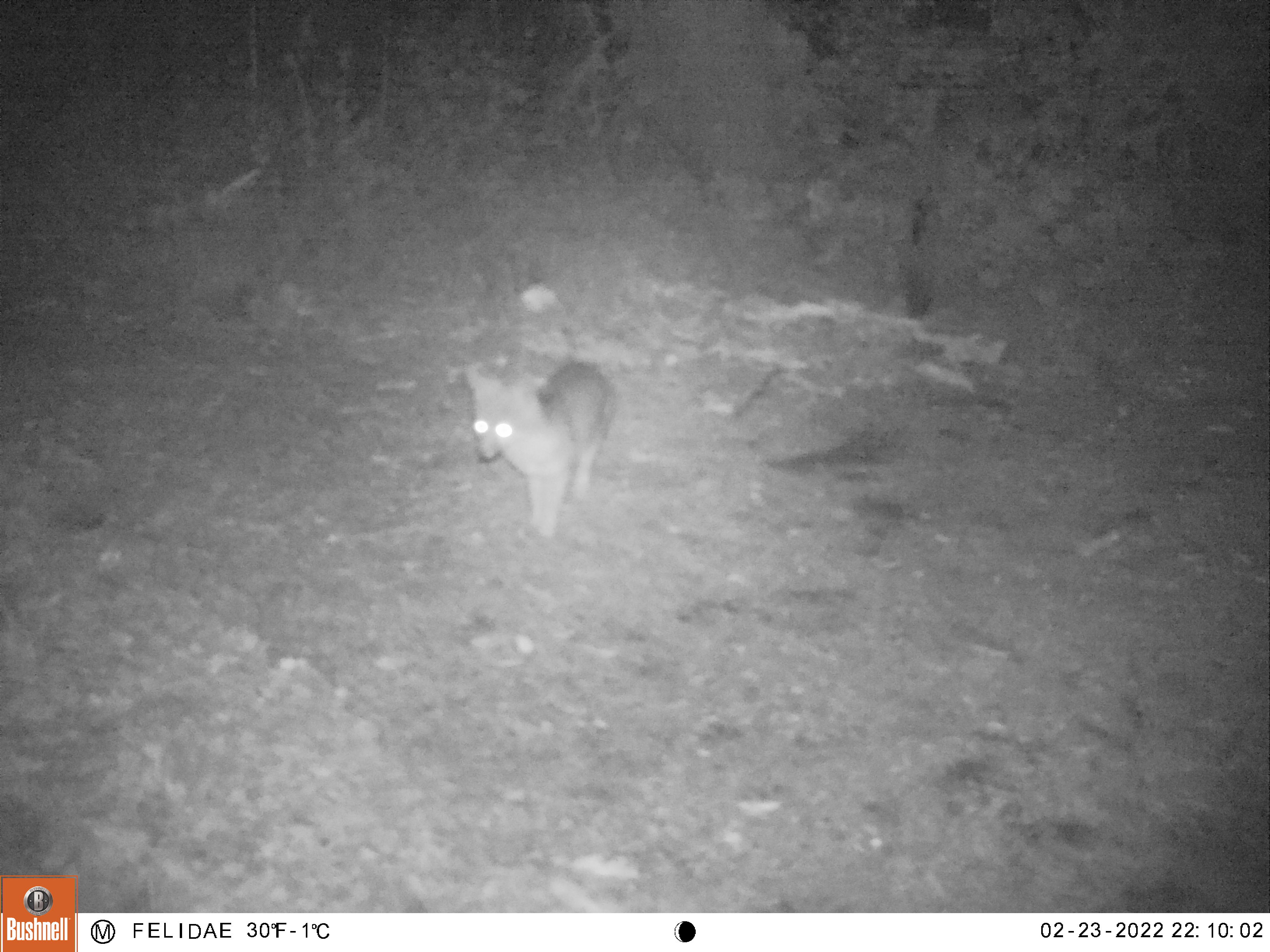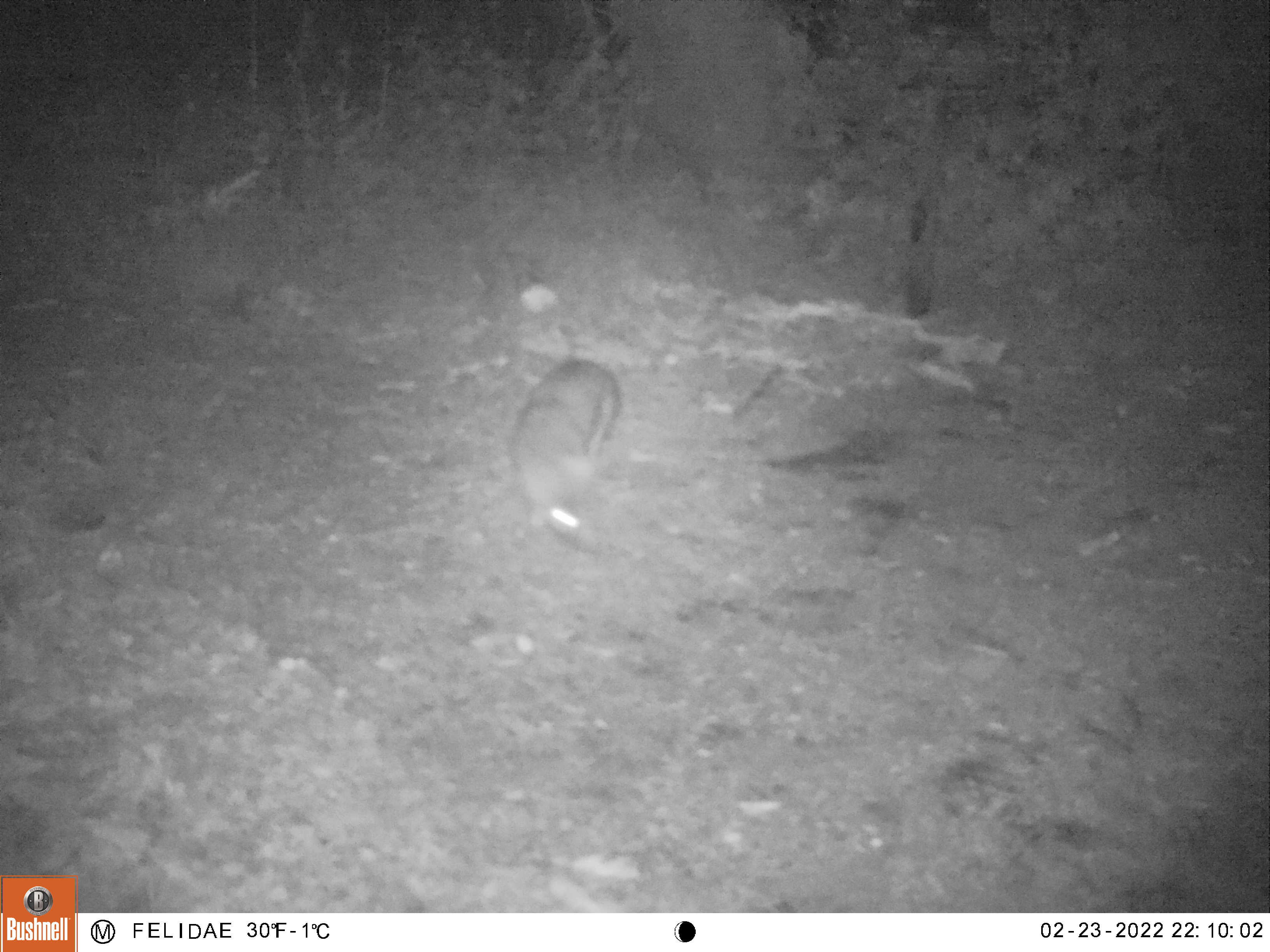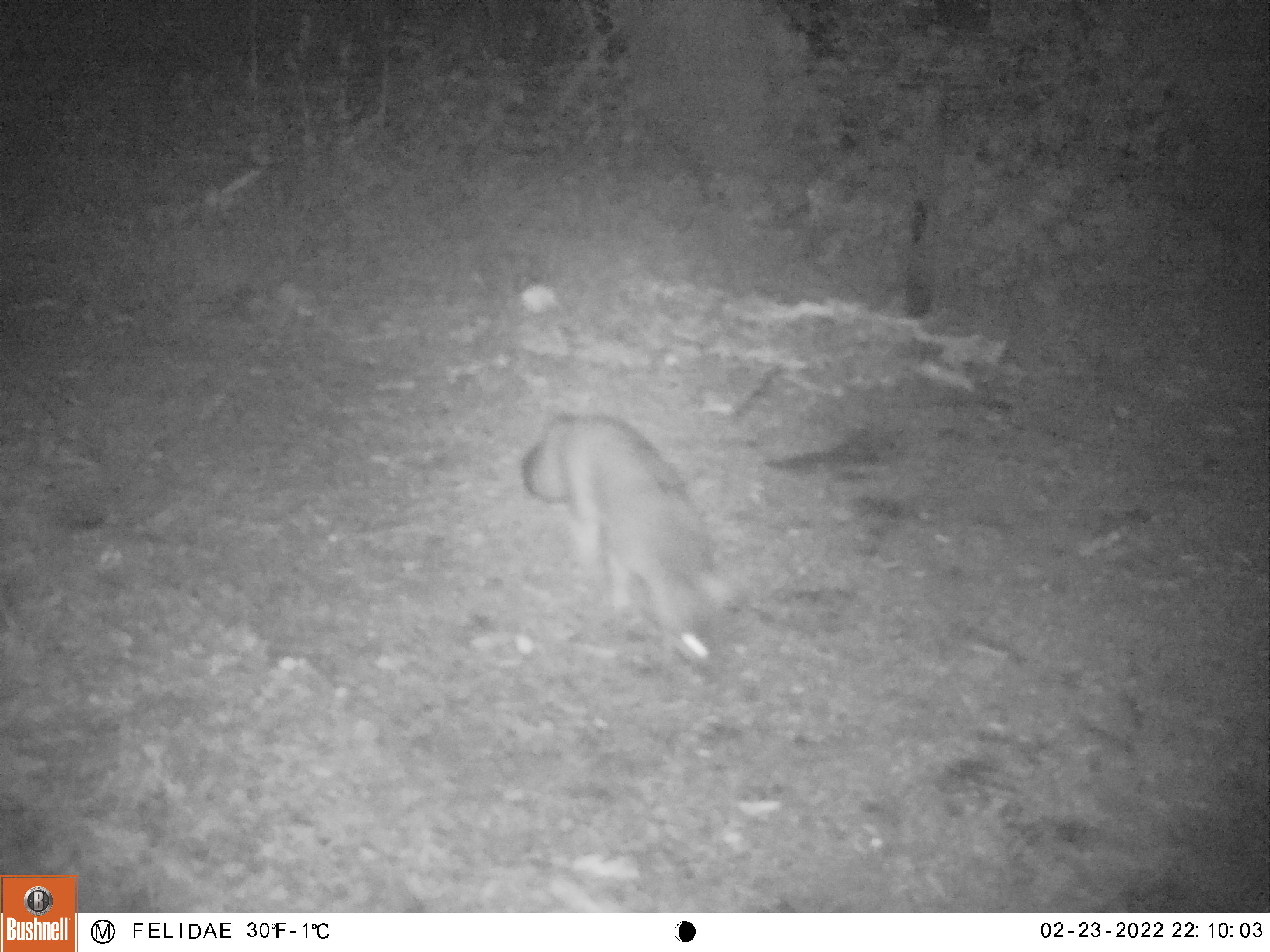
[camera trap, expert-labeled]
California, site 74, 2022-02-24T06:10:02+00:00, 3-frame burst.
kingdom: Animalia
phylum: Chordata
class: Mammalia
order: Carnivora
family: Canidae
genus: Urocyon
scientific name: Urocyon cinereoargenteus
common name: gray fox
Gray fox (Urocyon cinereoargenteus).